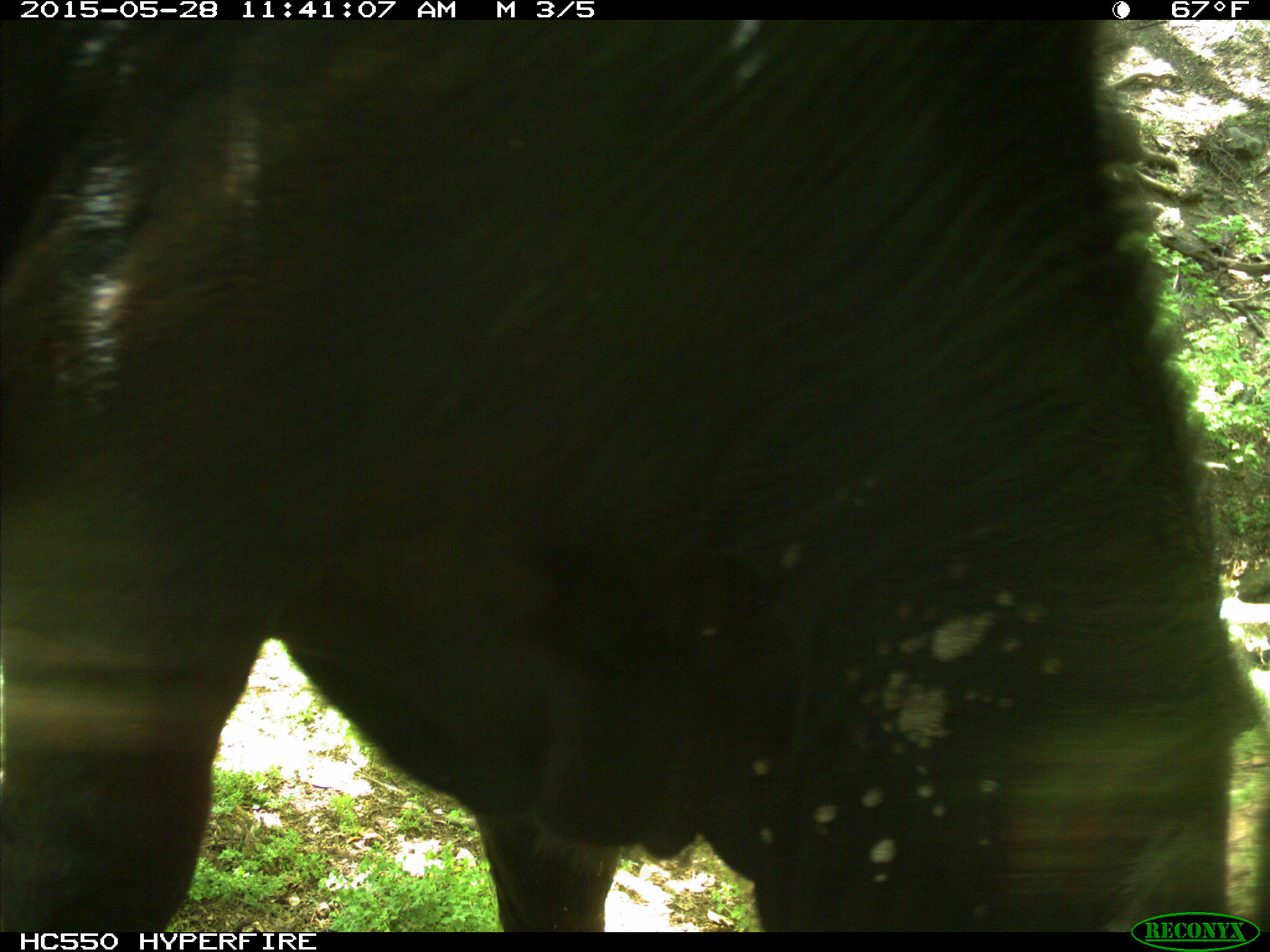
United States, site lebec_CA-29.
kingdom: Animalia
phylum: Chordata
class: Mammalia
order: Artiodactyla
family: Bovidae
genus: Bos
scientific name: Bos taurus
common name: domestic cow